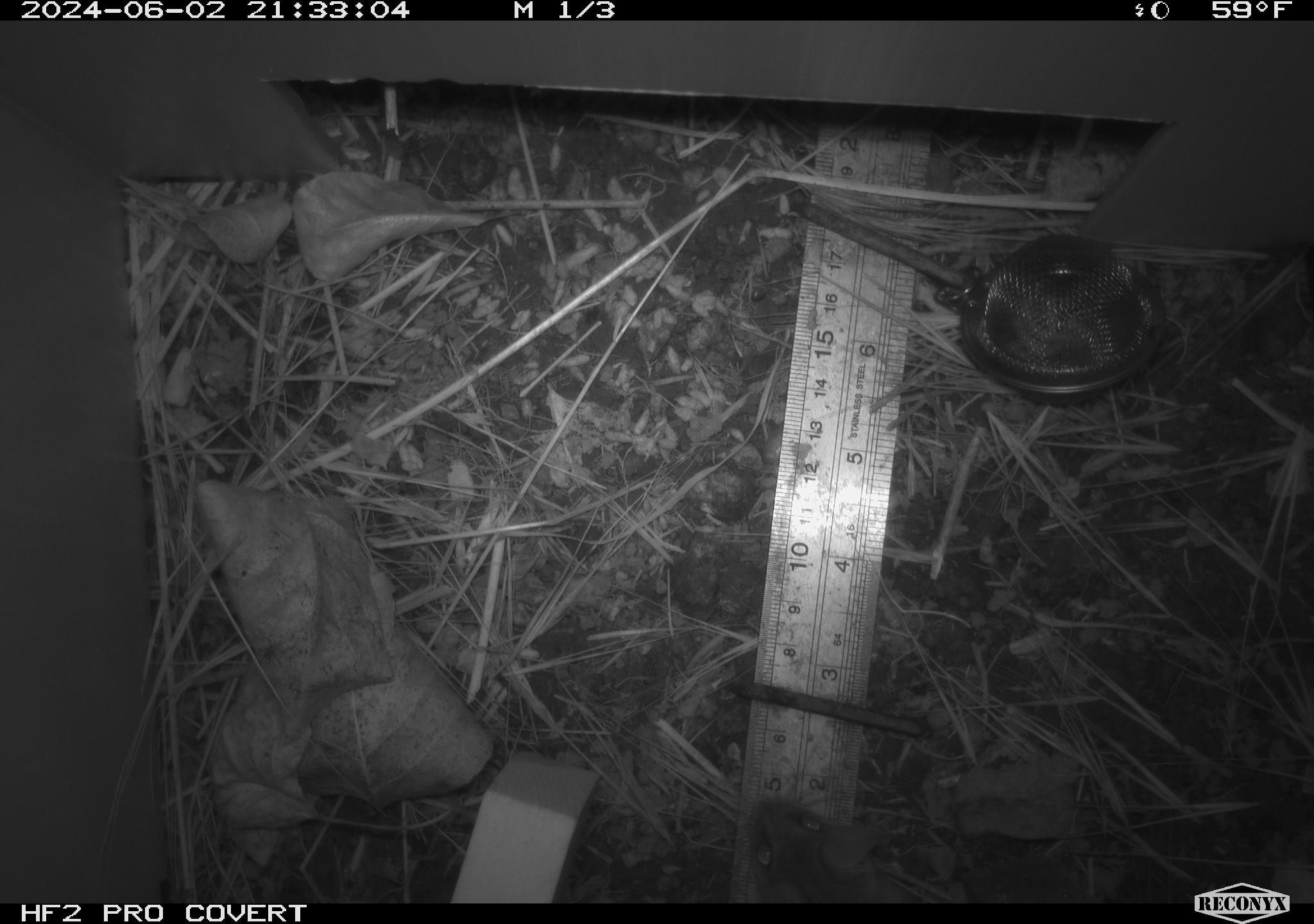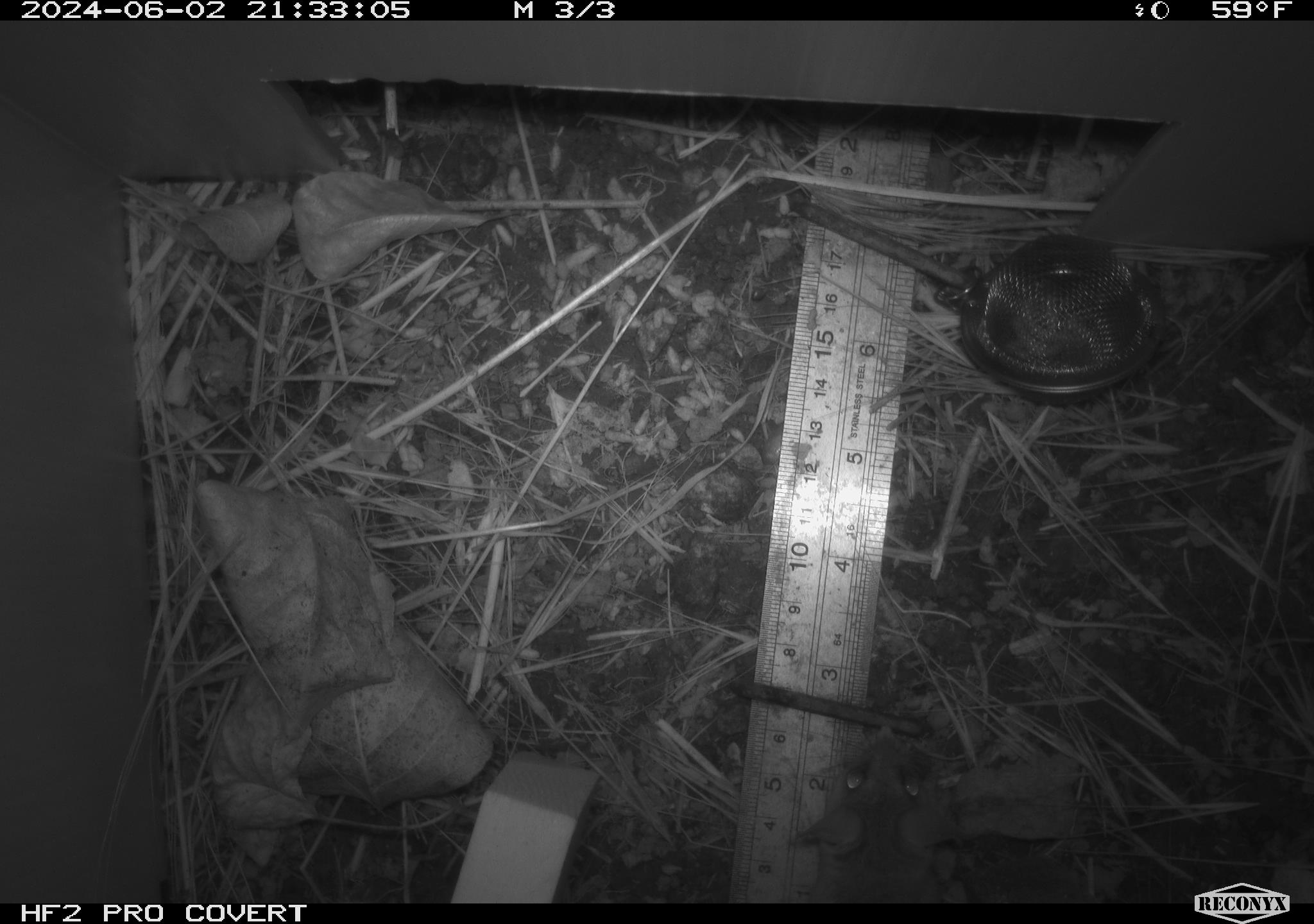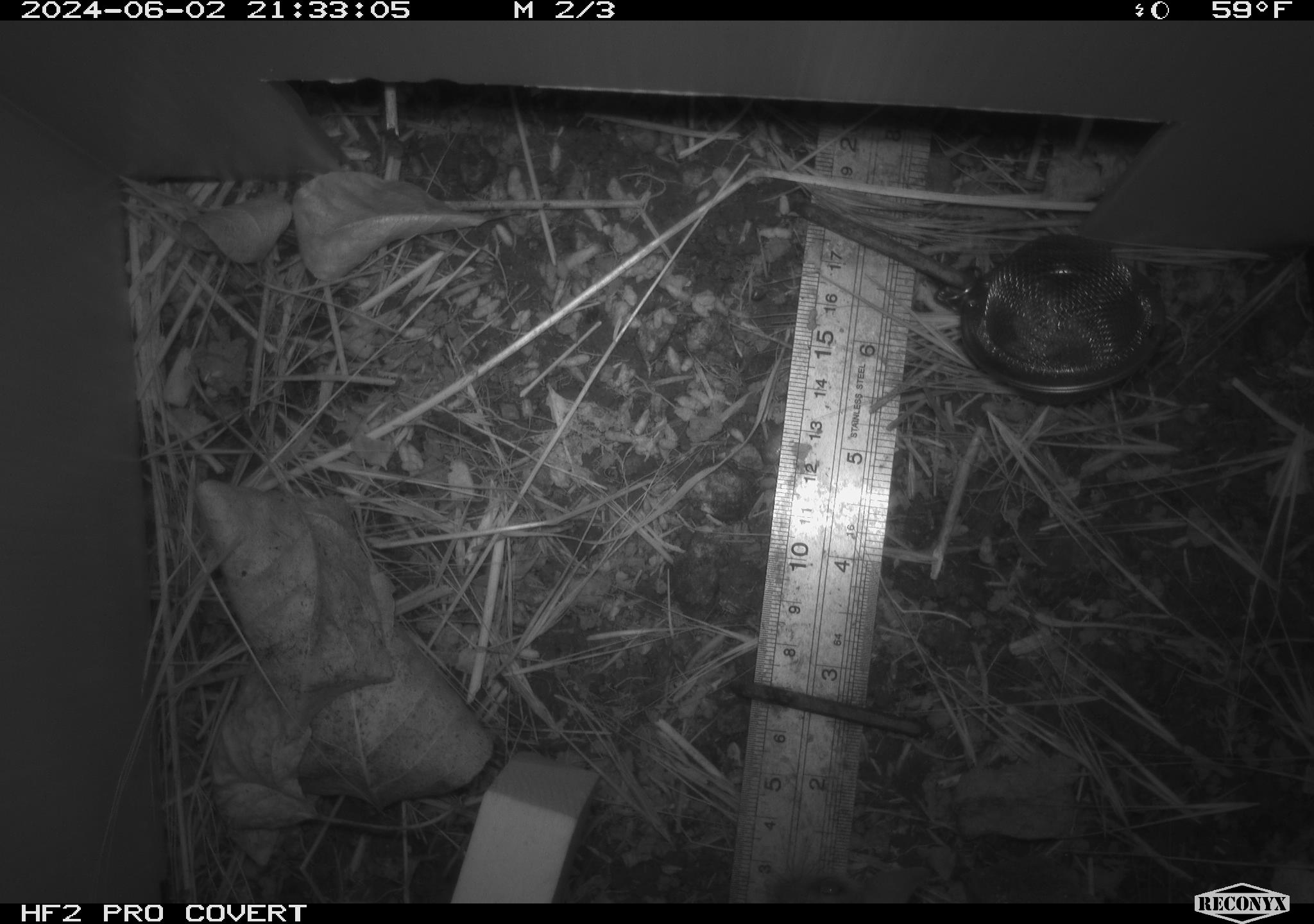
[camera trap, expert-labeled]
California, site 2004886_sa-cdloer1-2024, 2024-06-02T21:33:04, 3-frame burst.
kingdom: Animalia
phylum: Chordata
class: Mammalia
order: Rodentia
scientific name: Rodentia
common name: mouse species